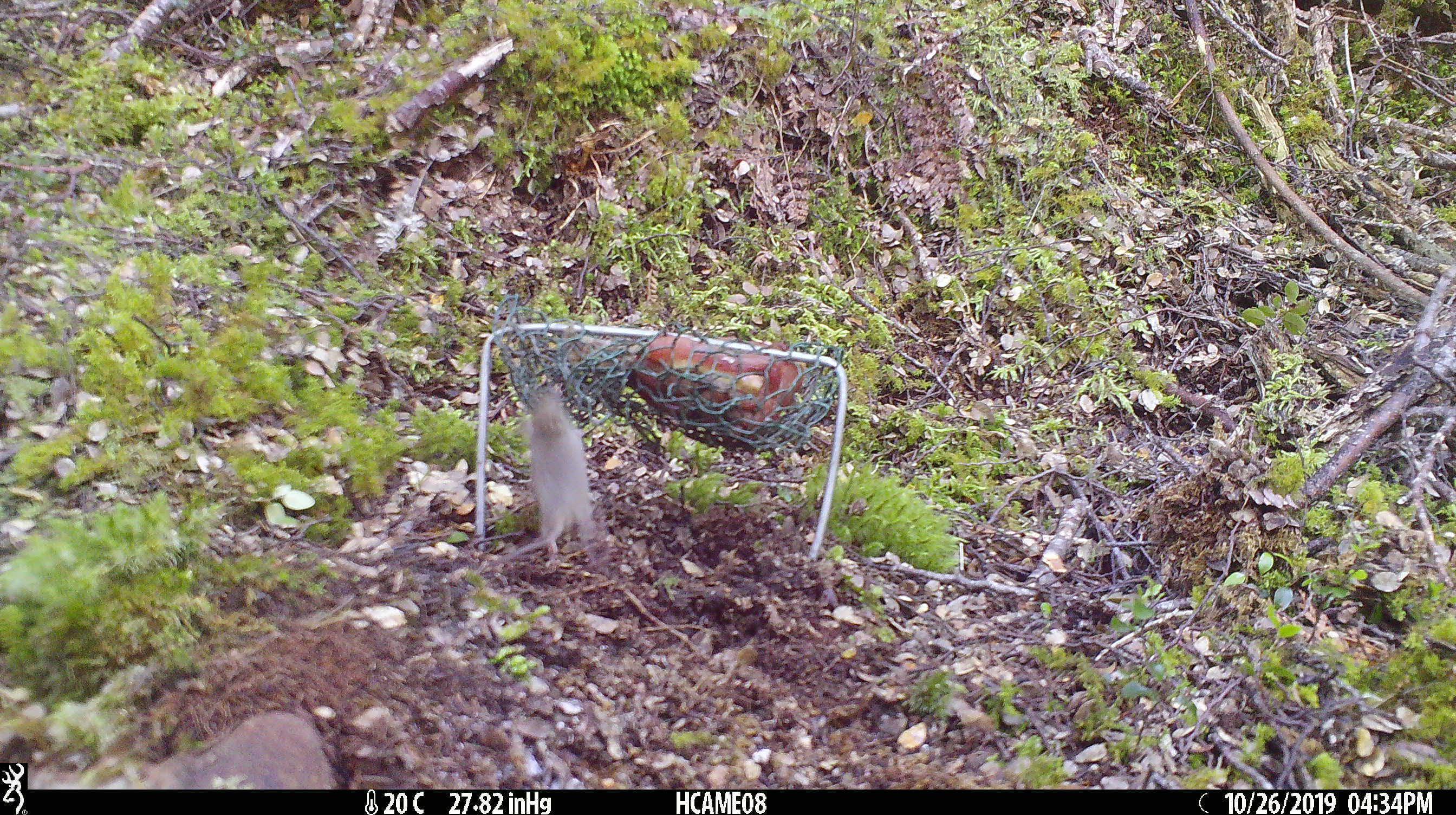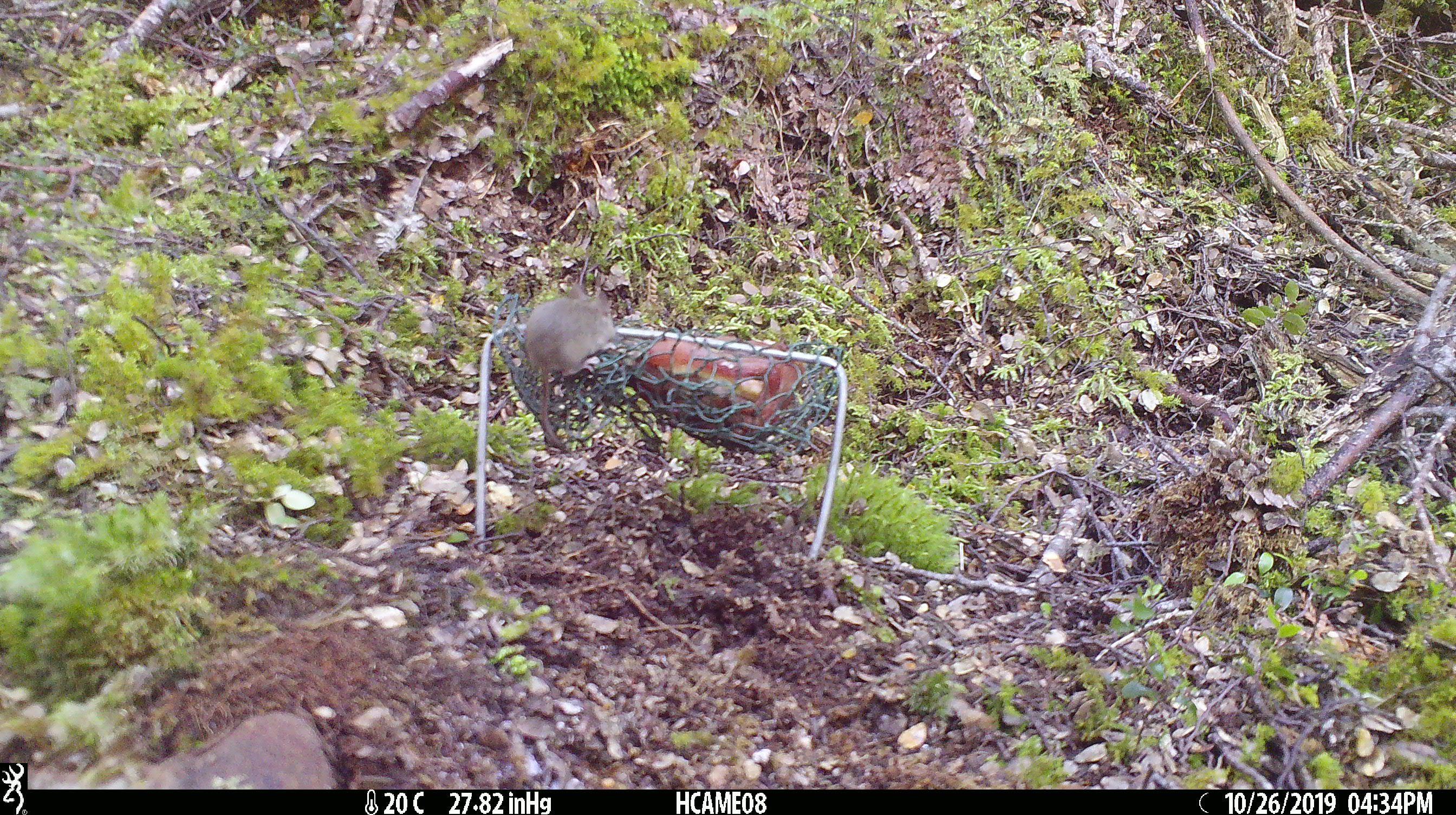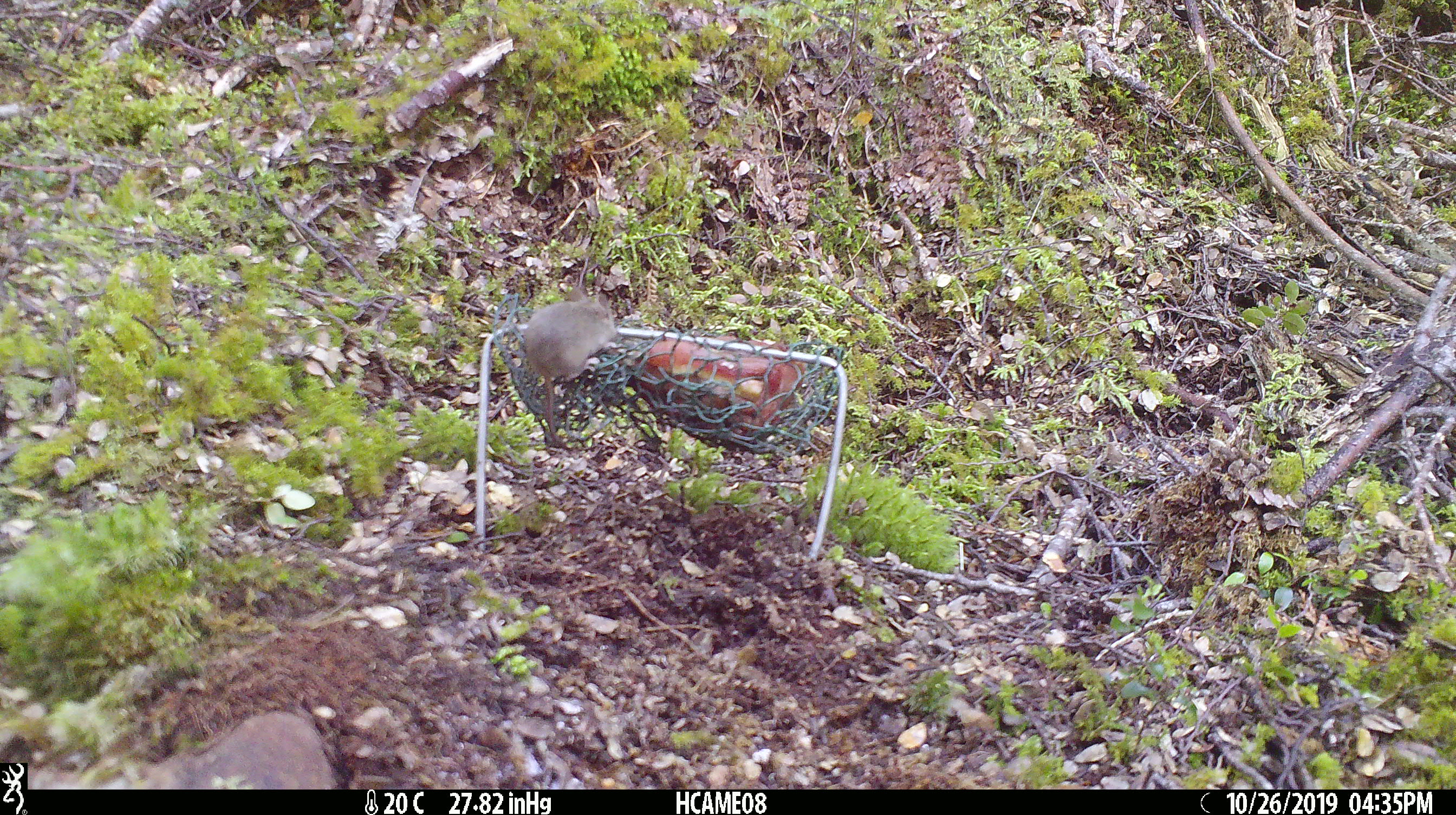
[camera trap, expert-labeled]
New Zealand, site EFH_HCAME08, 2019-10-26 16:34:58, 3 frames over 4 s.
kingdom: Animalia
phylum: Chordata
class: Mammalia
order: Rodentia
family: Muridae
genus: Mus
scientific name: Mus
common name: mouse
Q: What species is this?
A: Mouse (Mus).